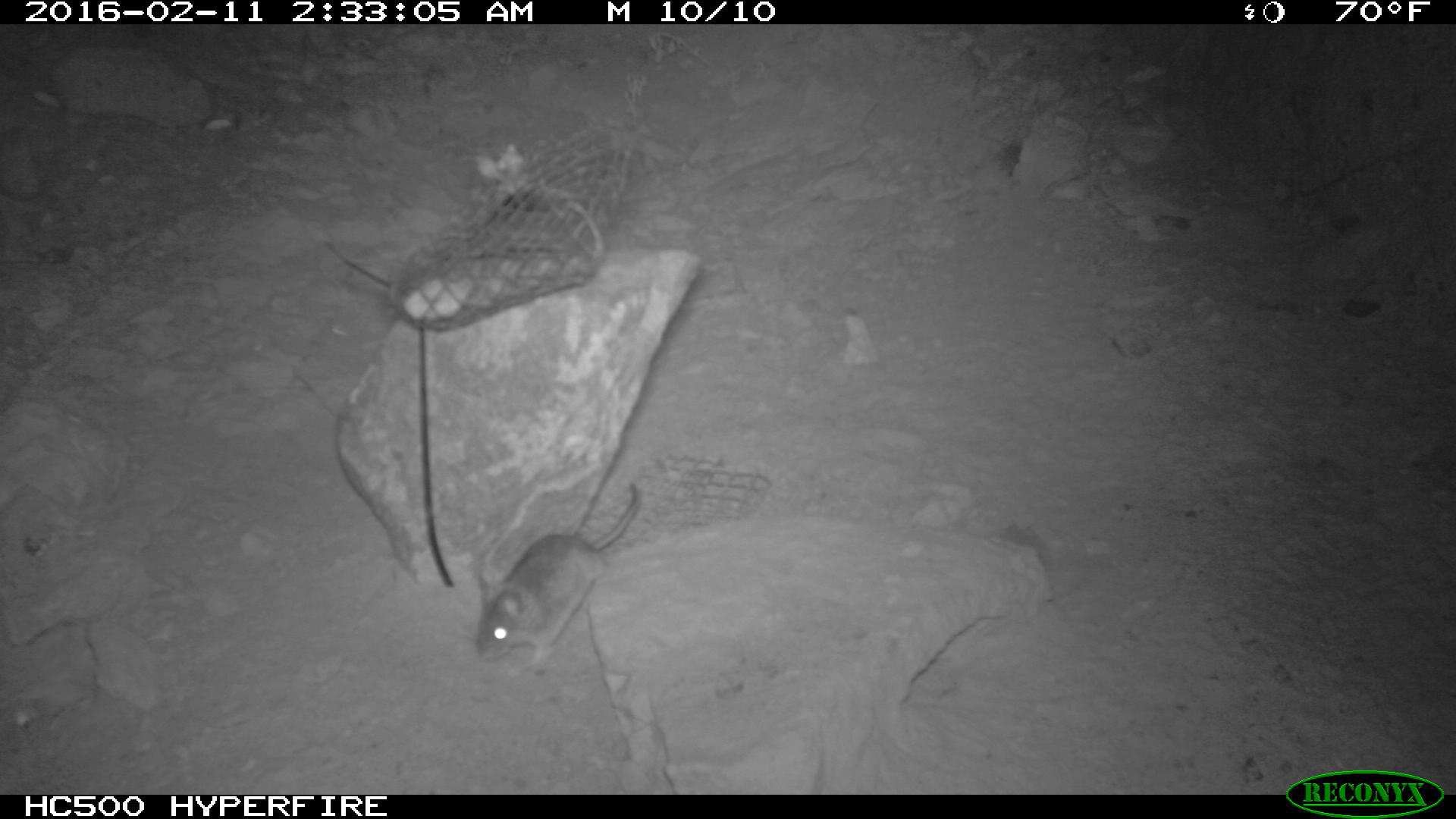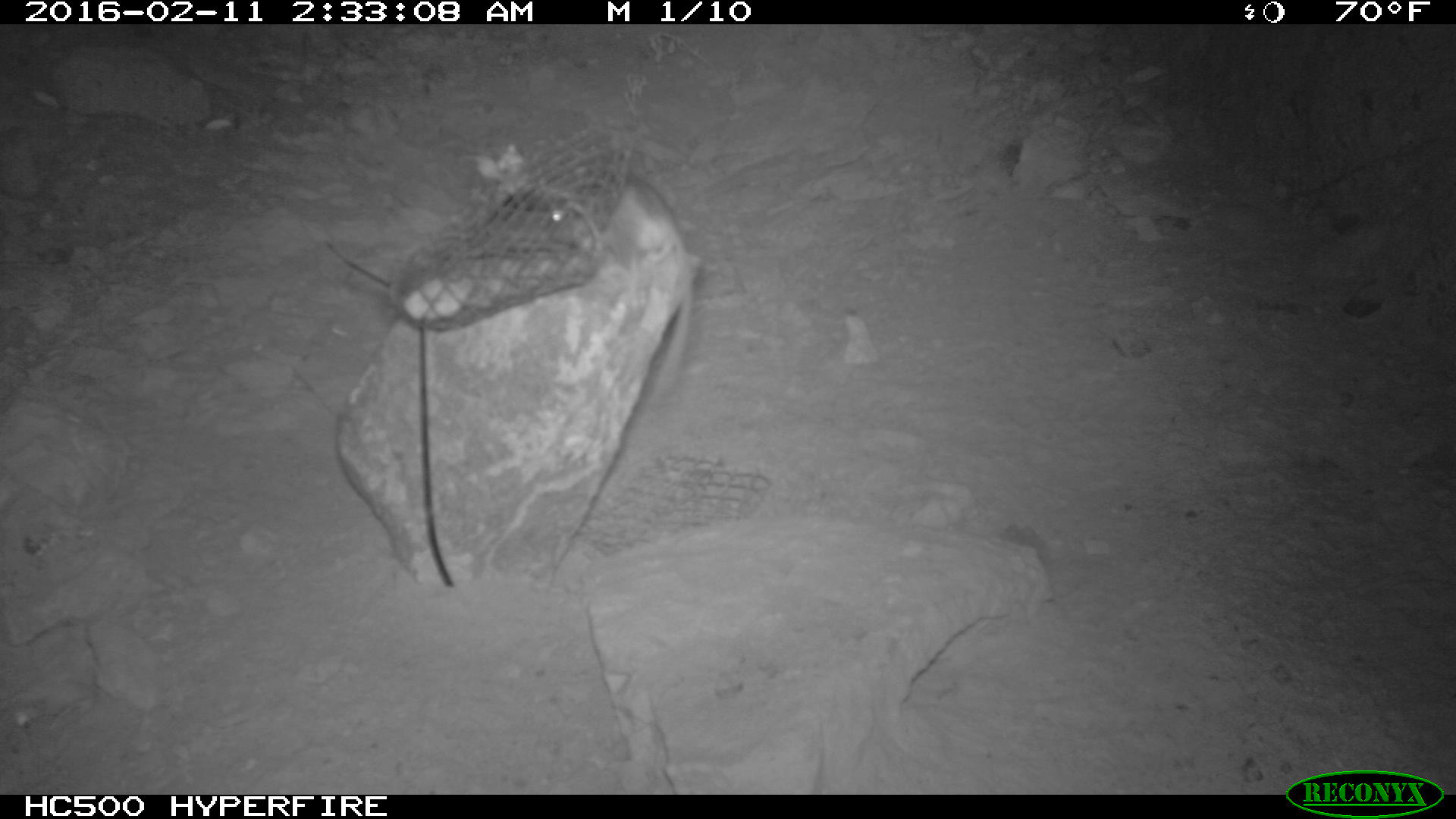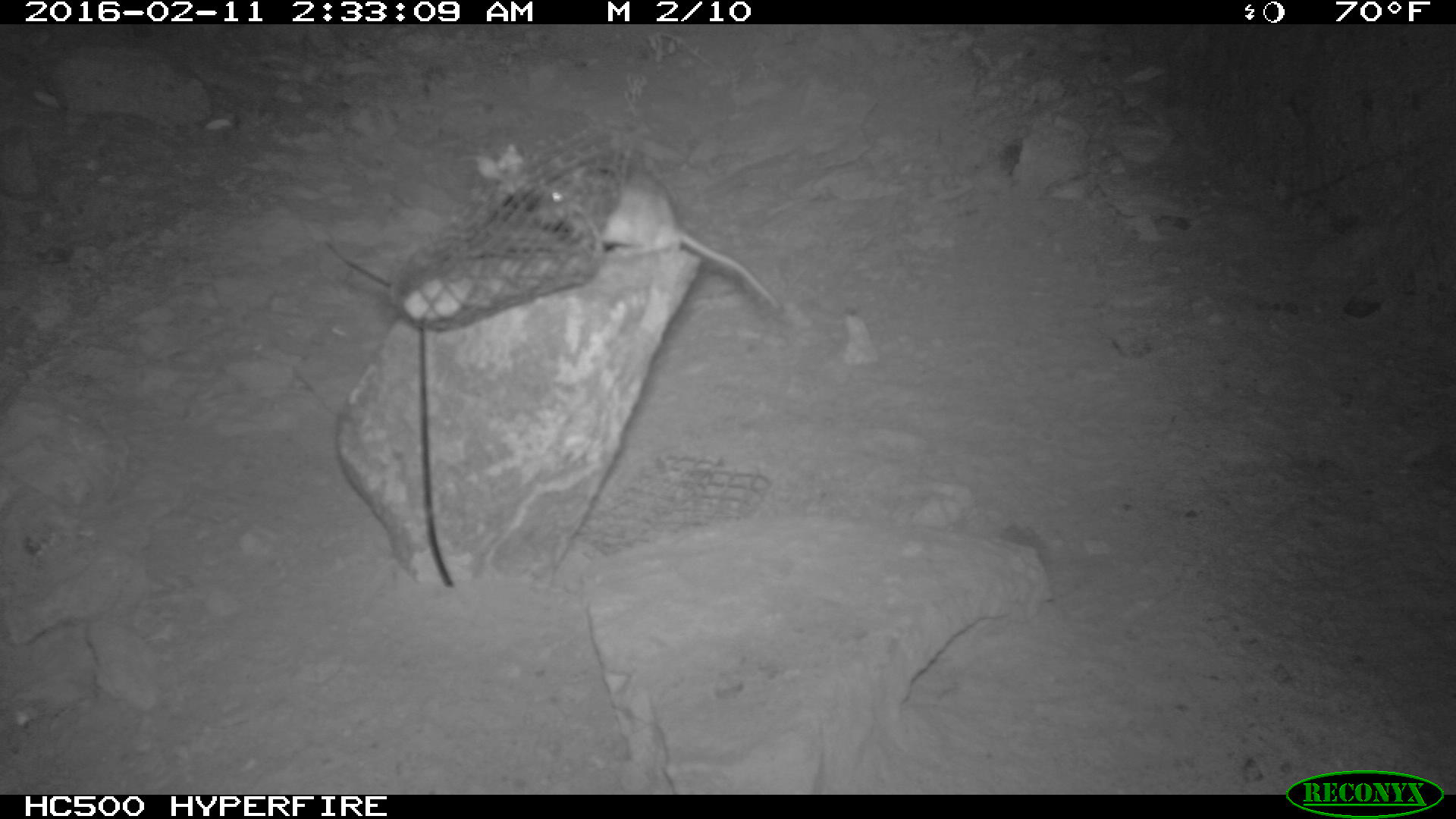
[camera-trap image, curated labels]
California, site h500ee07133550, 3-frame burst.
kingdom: Animalia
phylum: Chordata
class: Mammalia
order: Rodentia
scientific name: Rodentia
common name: rodent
Rodent (Rodentia).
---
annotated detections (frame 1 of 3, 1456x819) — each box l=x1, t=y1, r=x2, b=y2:
rodent: l=472, t=485, r=639, b=661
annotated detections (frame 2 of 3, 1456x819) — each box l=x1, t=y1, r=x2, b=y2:
rodent: l=501, t=159, r=694, b=397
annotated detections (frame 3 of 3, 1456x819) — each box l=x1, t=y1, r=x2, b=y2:
rodent: l=533, t=152, r=779, b=307